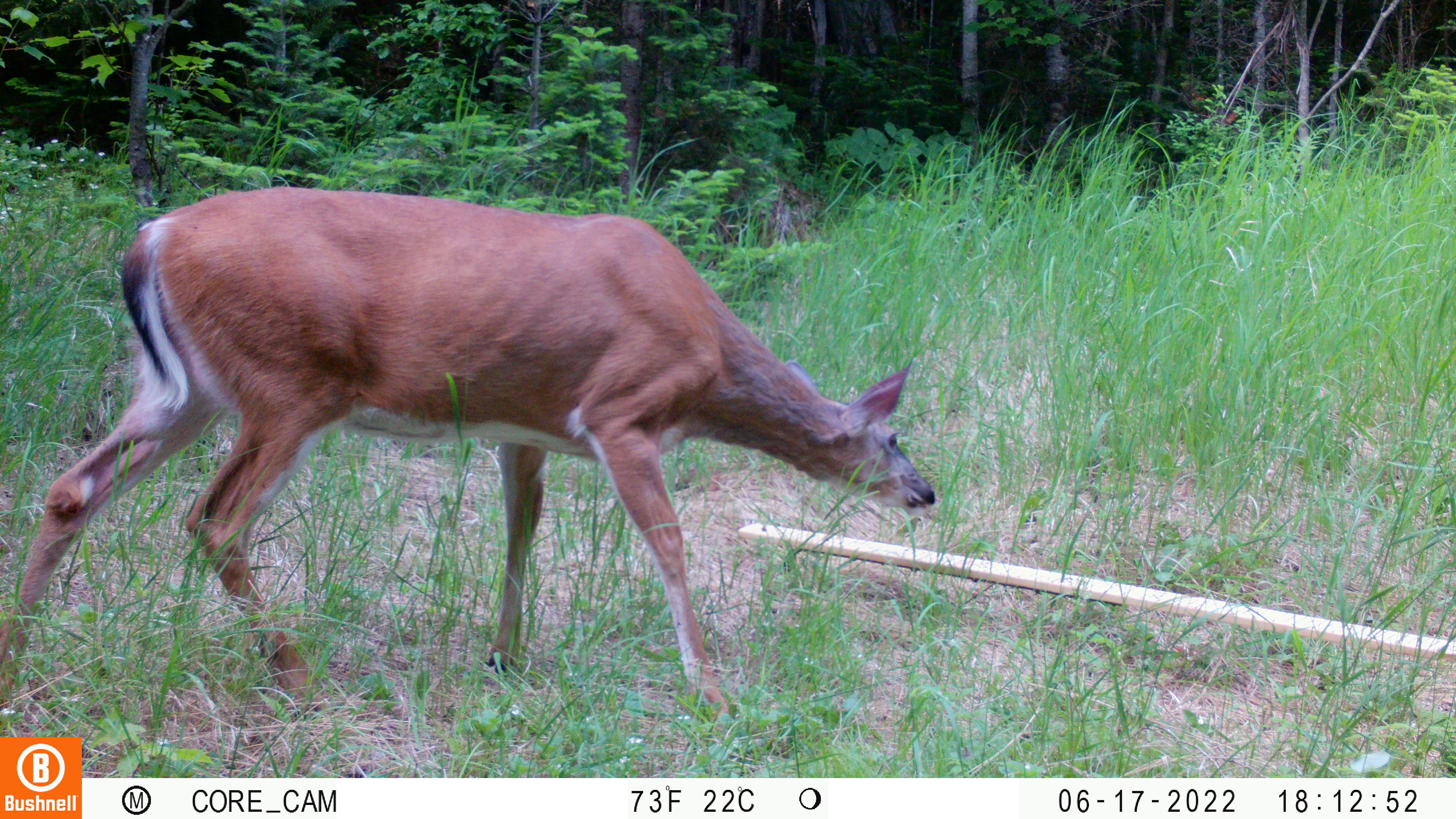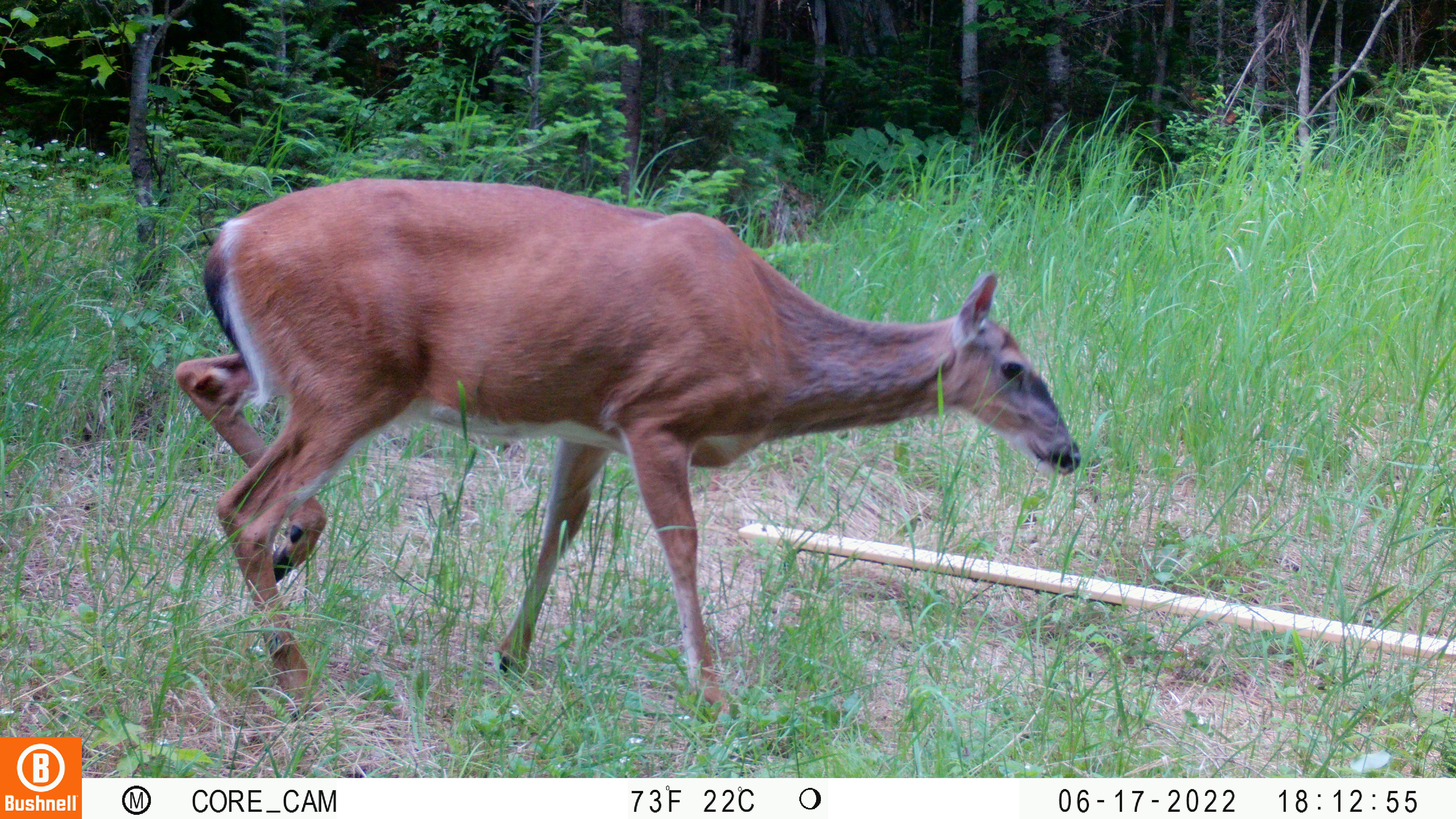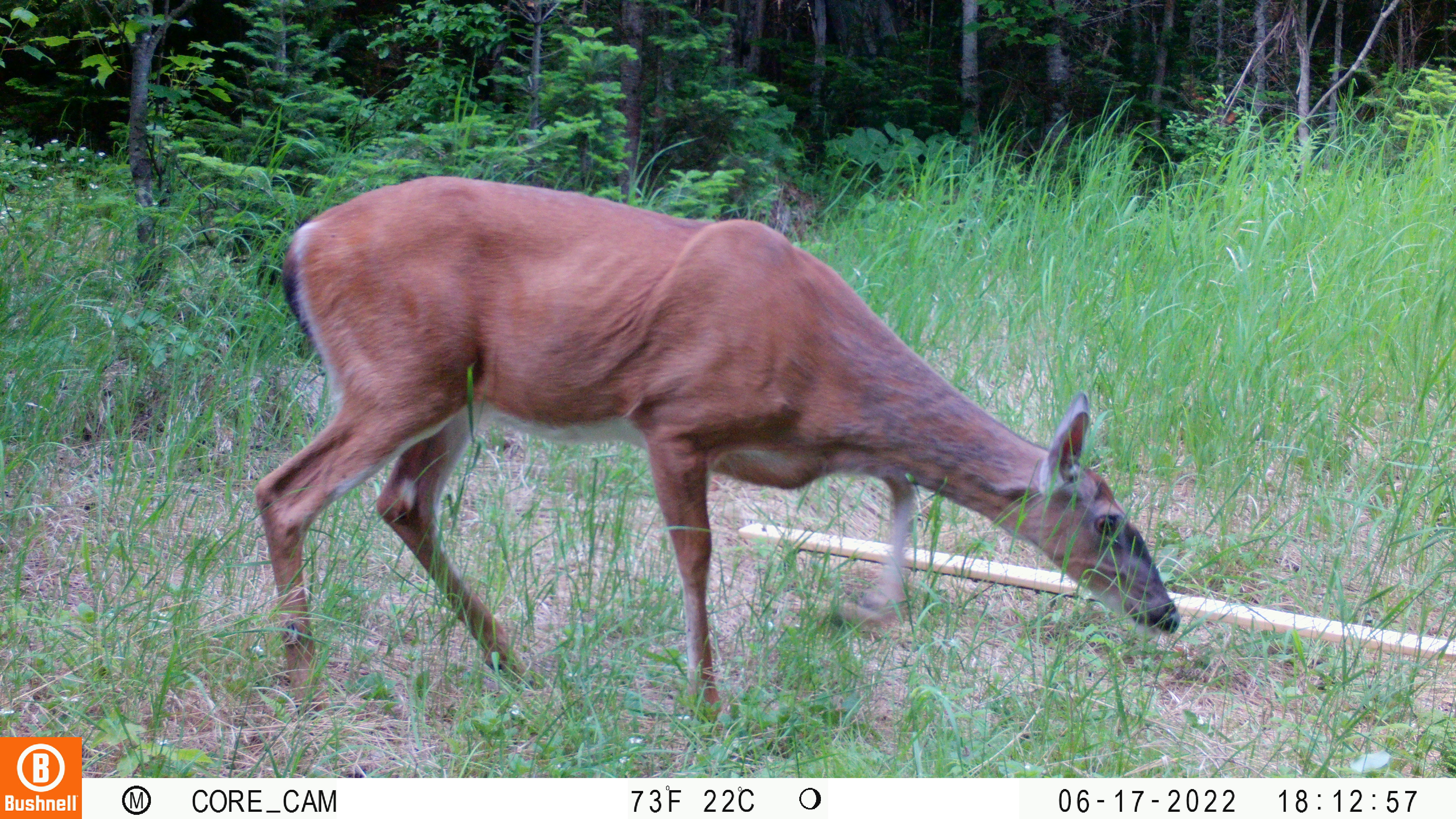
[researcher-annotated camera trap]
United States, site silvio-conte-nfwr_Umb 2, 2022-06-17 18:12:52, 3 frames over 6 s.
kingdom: Animalia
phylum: Chordata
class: Mammalia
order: Artiodactyla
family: Cervidae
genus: Odocoileus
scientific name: Odocoileus virginianus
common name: white-tailed deer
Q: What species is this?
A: White-tailed deer (Odocoileus virginianus).